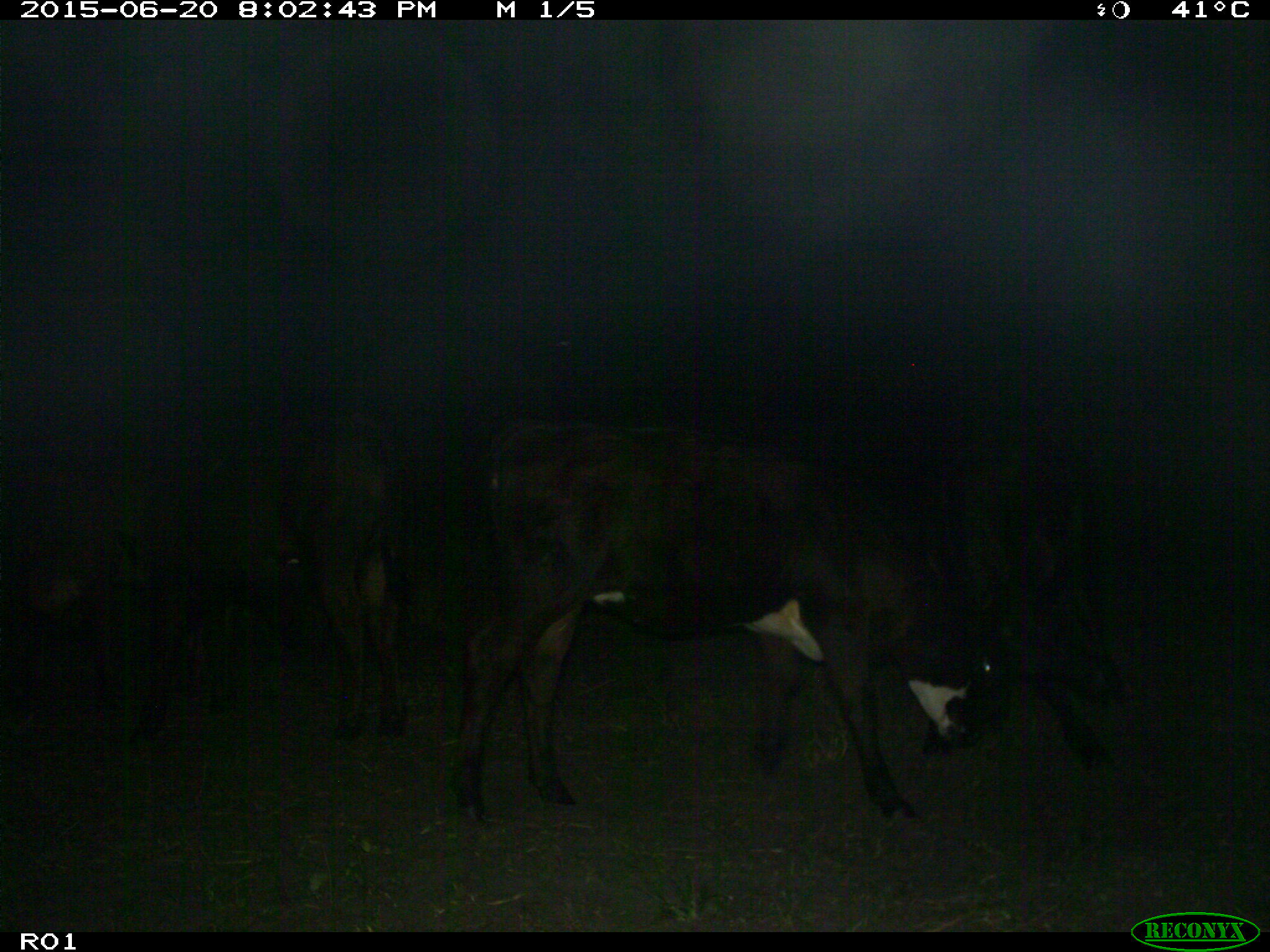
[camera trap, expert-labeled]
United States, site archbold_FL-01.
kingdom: Animalia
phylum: Chordata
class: Mammalia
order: Artiodactyla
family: Bovidae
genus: Bos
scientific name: Bos taurus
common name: domestic cow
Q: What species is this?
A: Bos taurus (domestic cow).